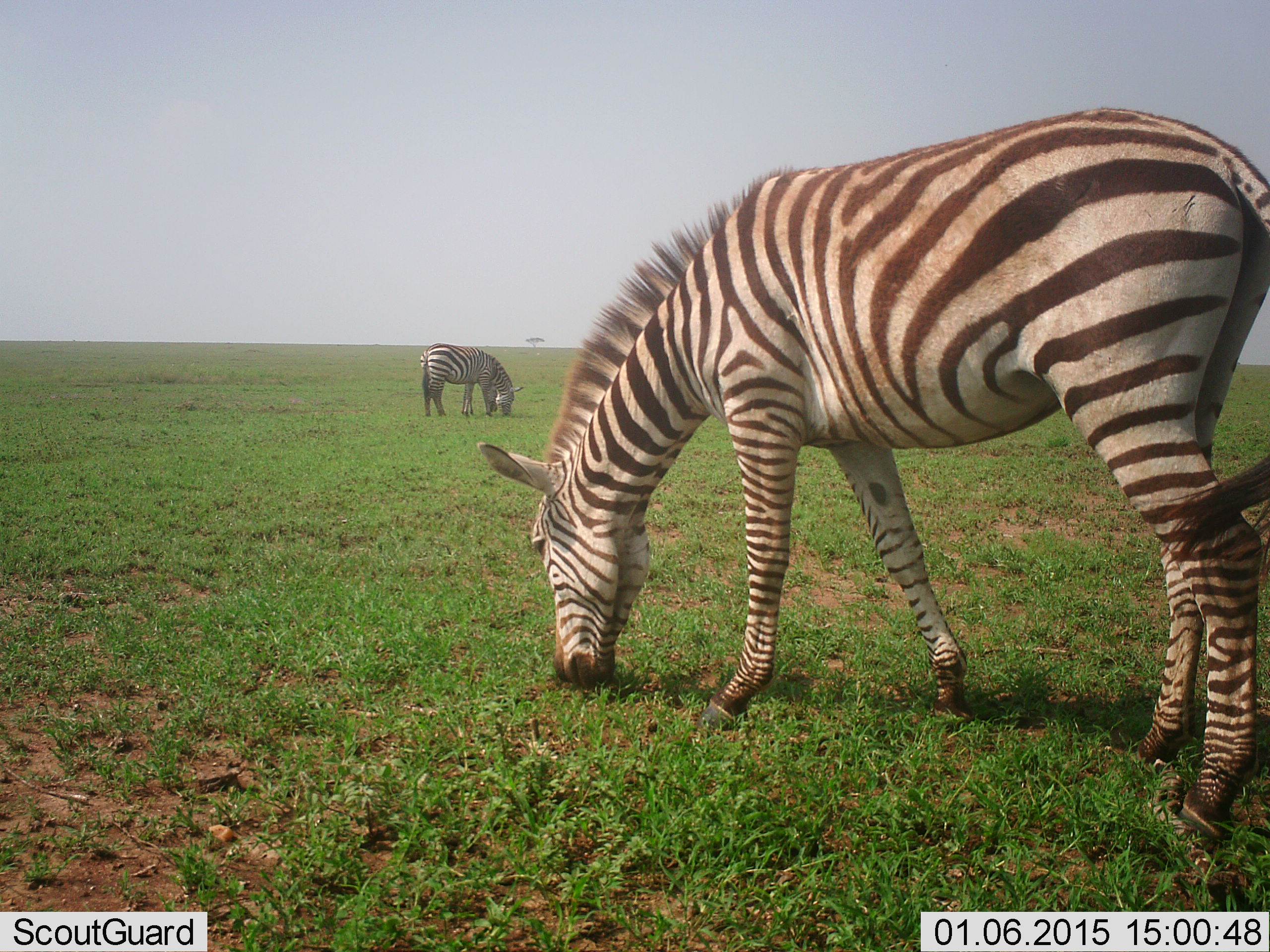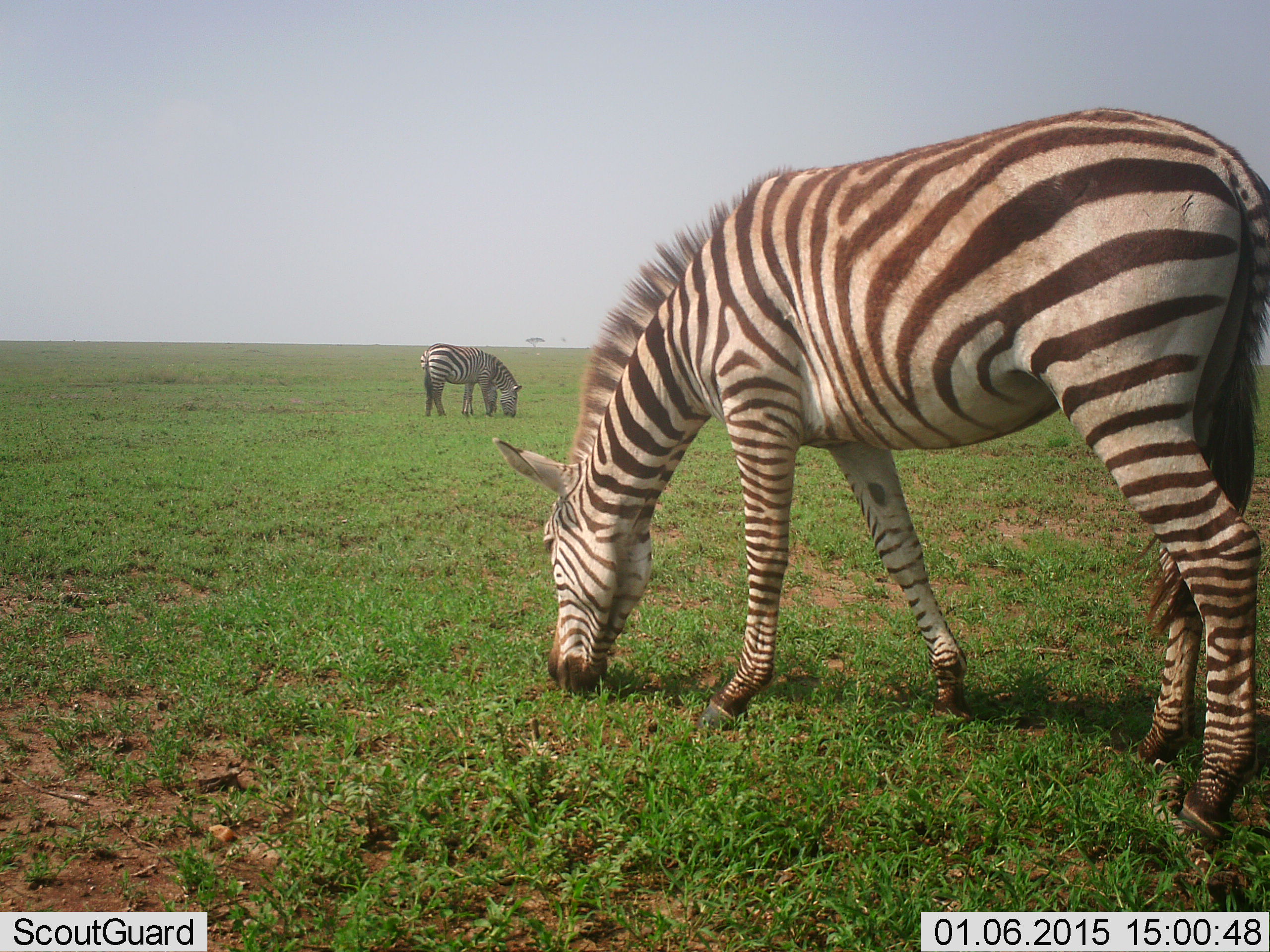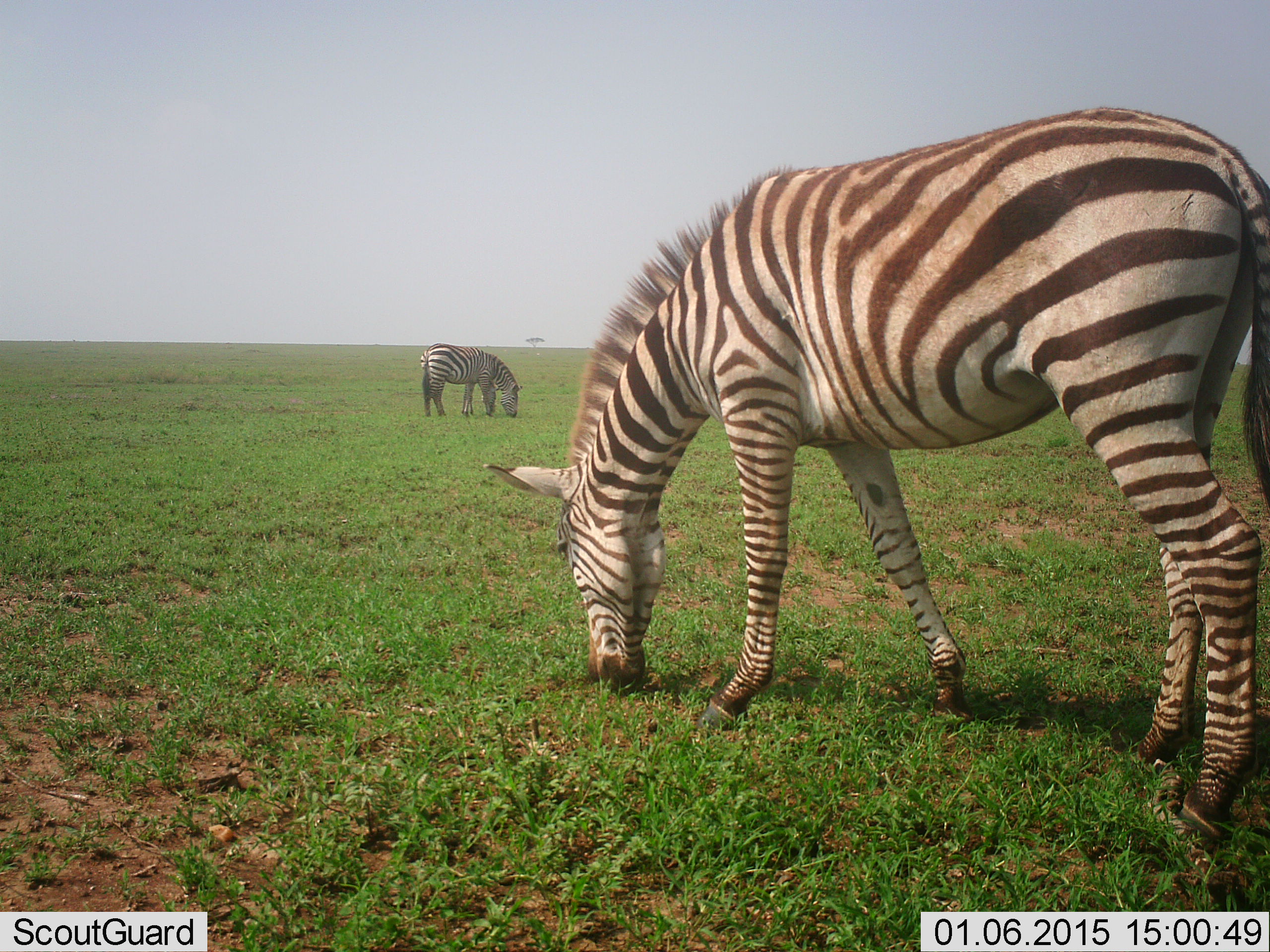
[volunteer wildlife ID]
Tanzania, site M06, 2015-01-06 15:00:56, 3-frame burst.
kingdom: Animalia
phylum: Chordata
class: Mammalia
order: Perissodactyla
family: Equidae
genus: Equus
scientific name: Equus quagga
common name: plains zebra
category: zebra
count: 2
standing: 20%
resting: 0%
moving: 0%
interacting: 0%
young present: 0%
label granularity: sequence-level